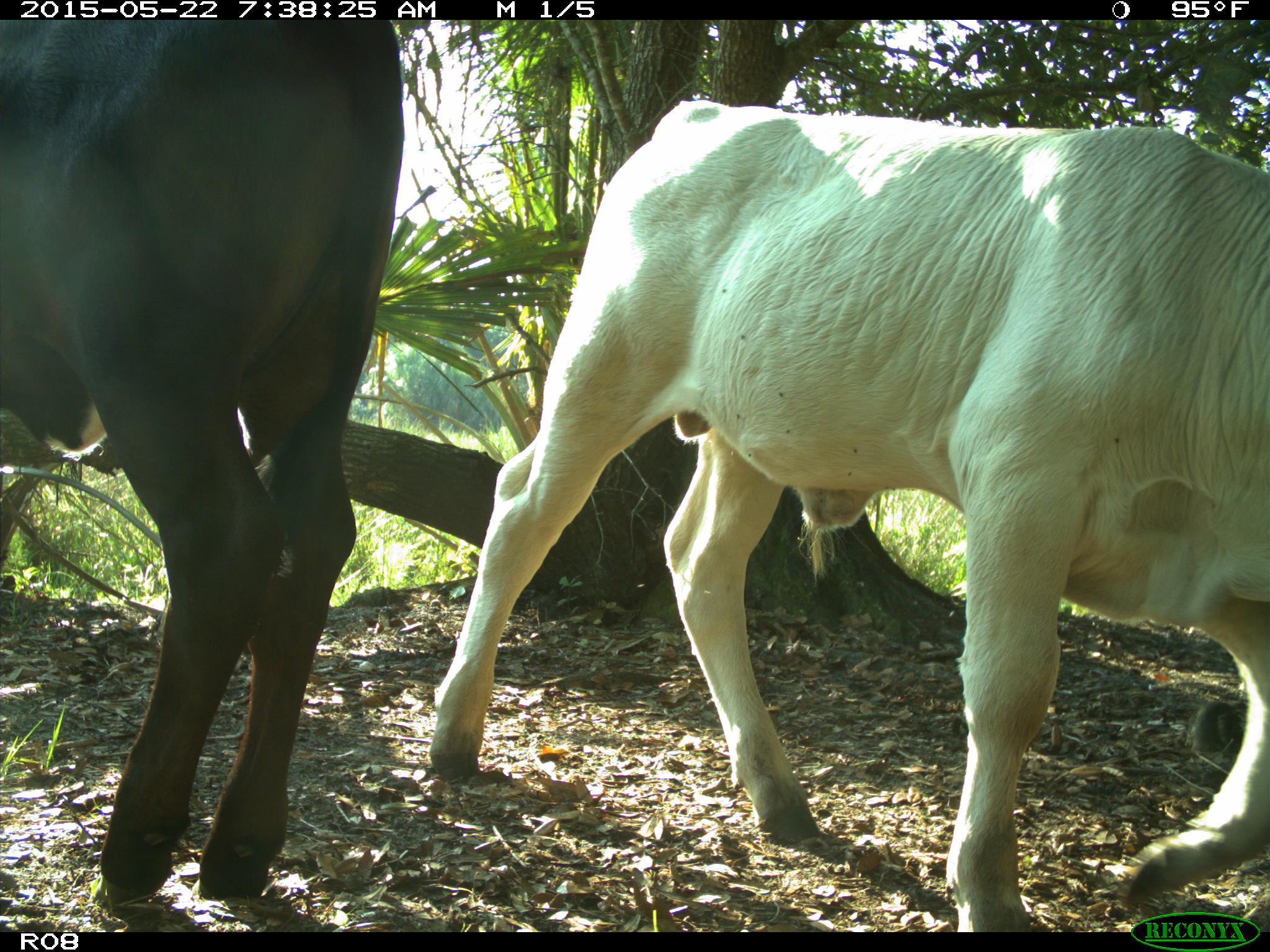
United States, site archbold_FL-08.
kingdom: Animalia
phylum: Chordata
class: Mammalia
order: Artiodactyla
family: Bovidae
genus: Bos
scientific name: Bos taurus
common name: domestic cow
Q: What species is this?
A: Bos taurus (domestic cow).